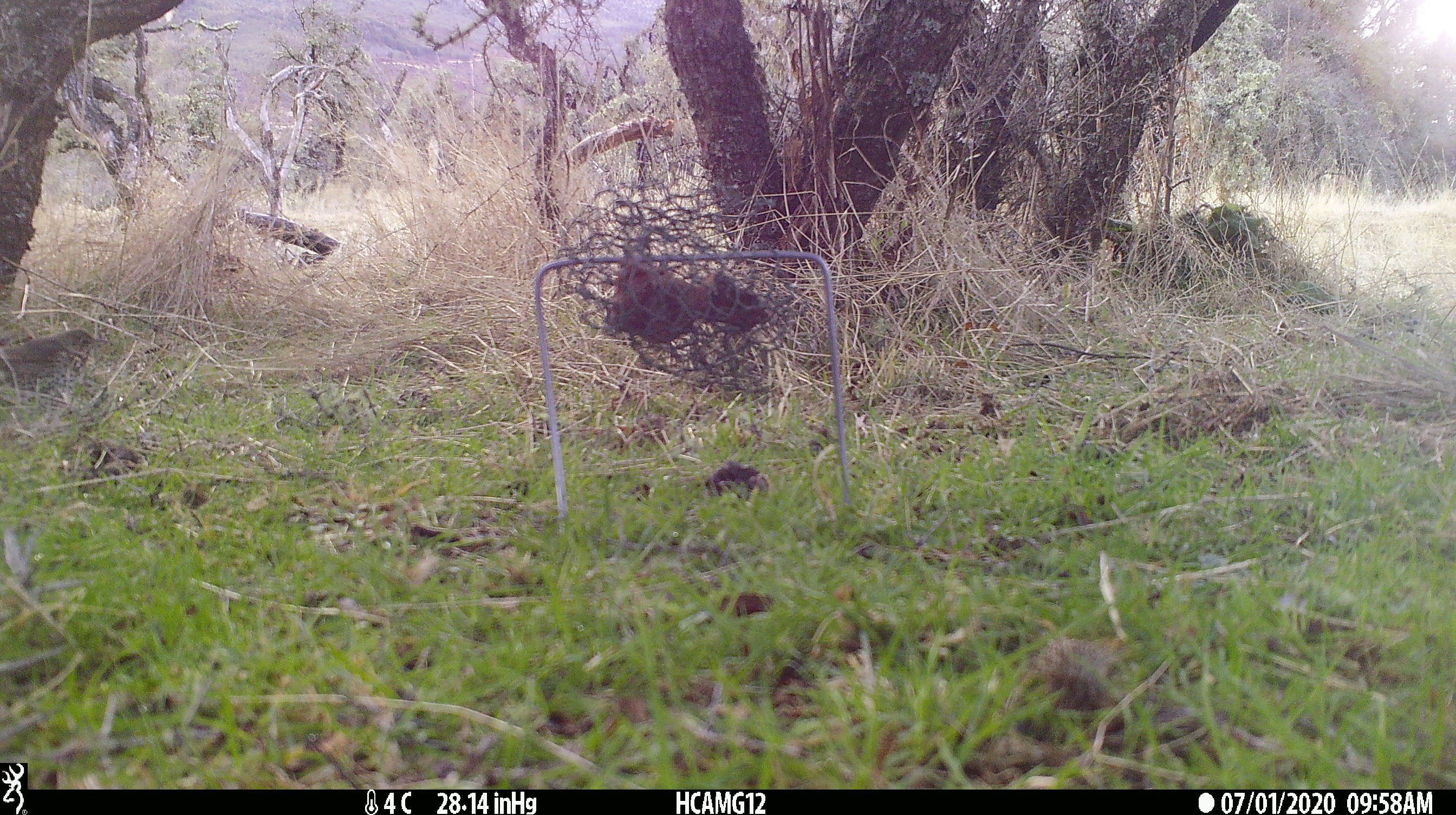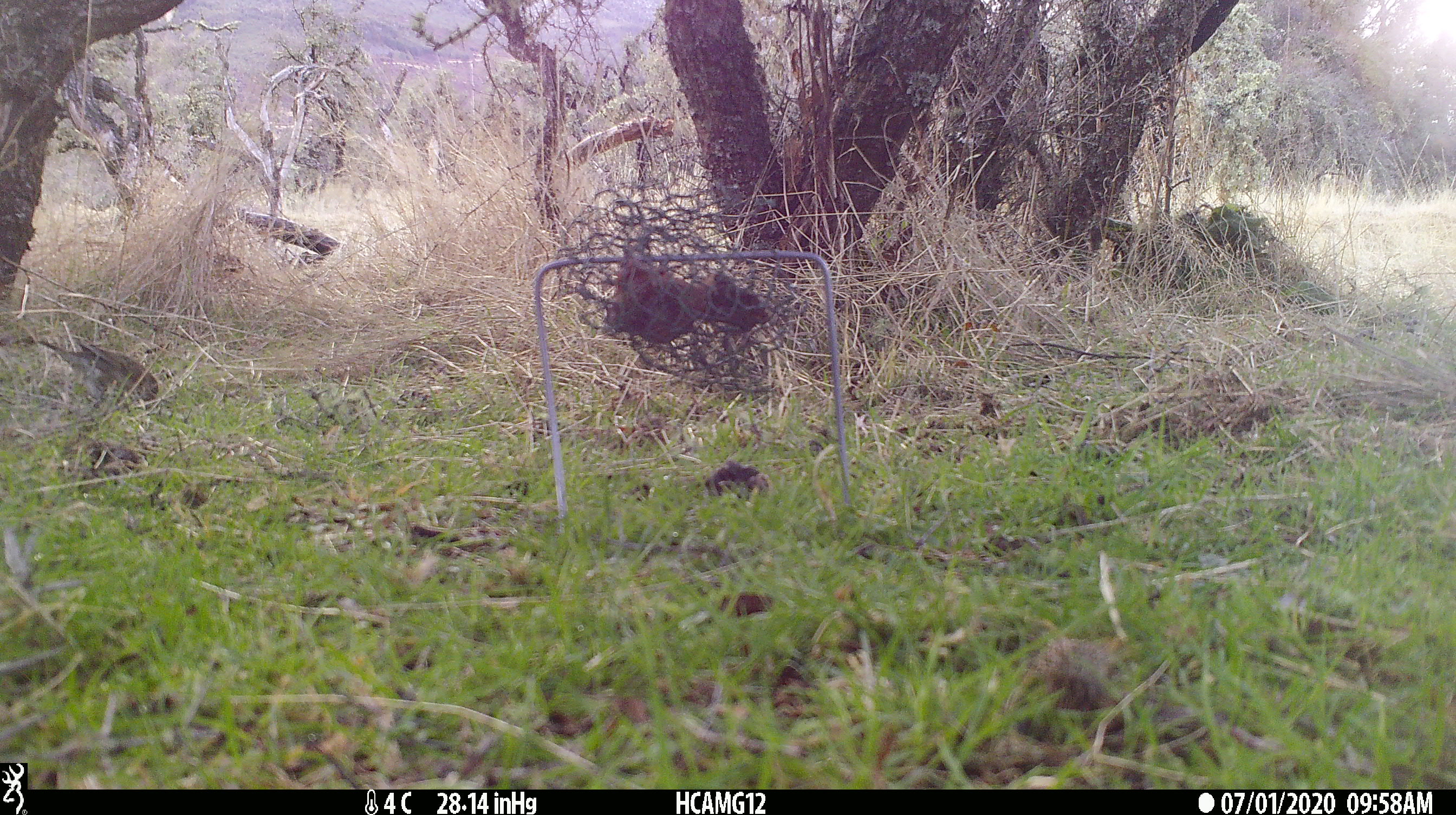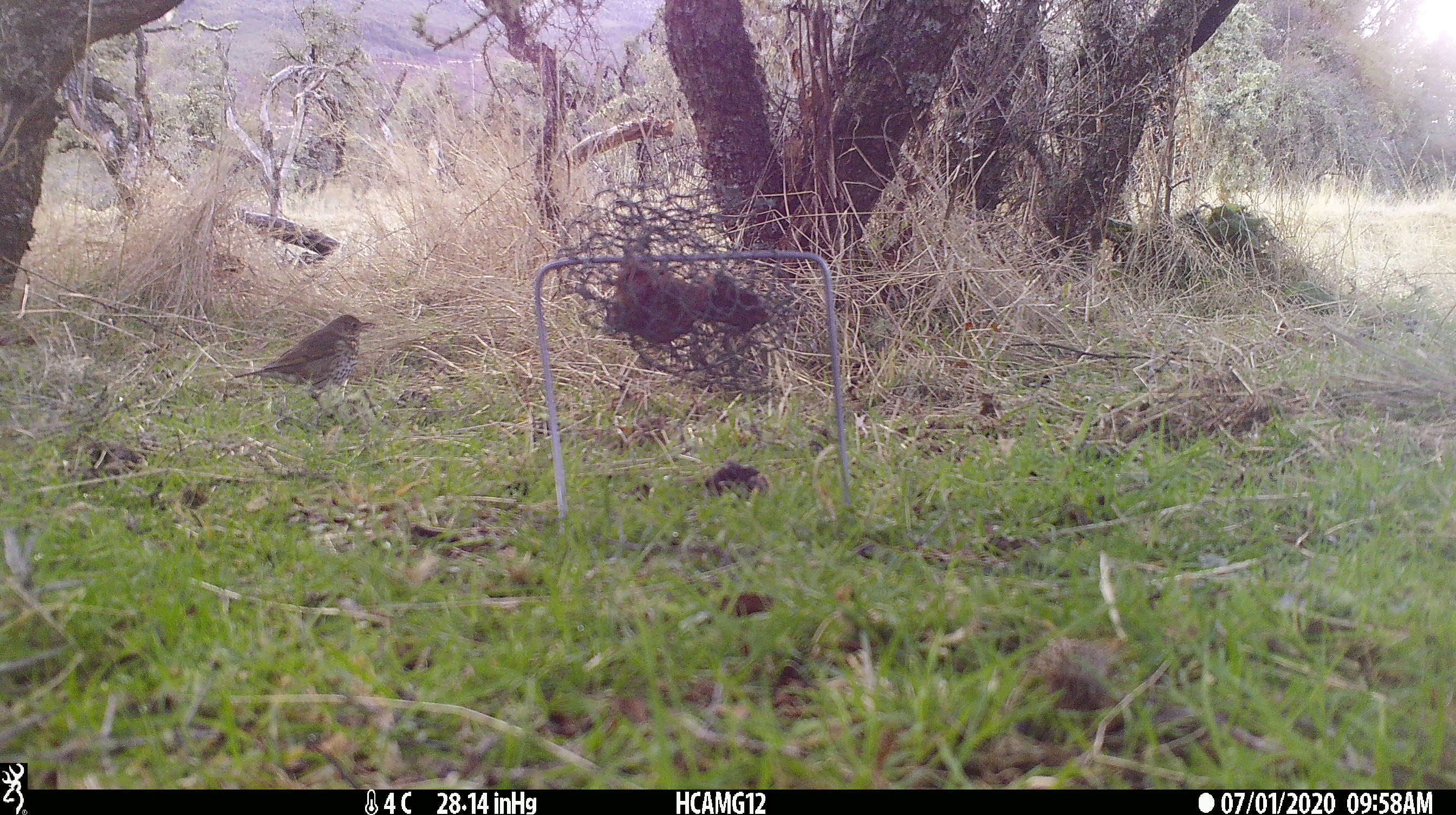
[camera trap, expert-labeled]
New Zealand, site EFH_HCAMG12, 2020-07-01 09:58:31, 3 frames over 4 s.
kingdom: Animalia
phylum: Chordata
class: Aves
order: Passeriformes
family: Turdidae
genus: Turdus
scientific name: Turdus philomelos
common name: song thrush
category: thrush